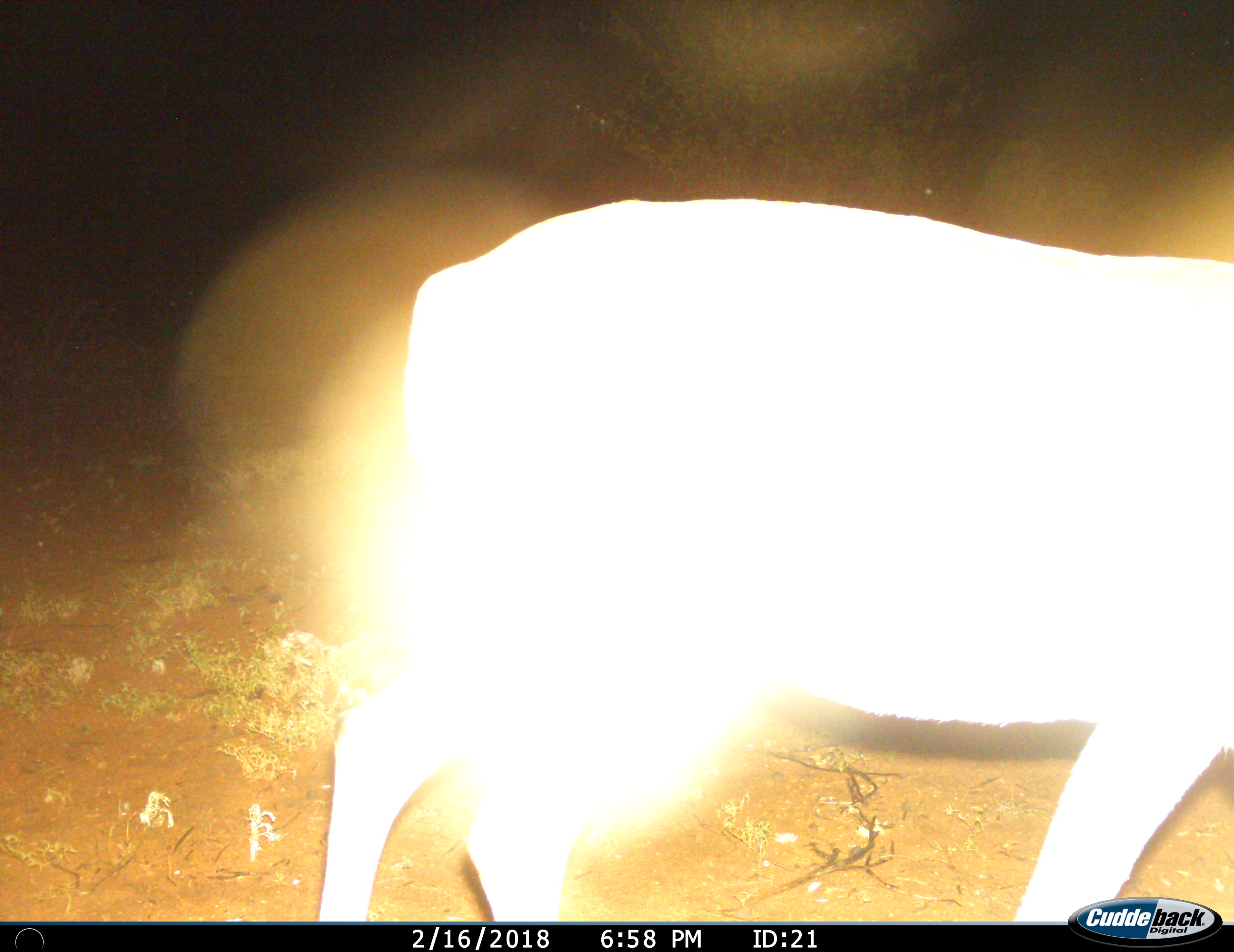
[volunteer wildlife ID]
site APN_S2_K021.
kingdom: Animalia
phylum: Chordata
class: Mammalia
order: Artiodactyla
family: Bovidae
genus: Aepyceros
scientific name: Aepyceros melampus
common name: impala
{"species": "impala (Aepyceros melampus)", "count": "1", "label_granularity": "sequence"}